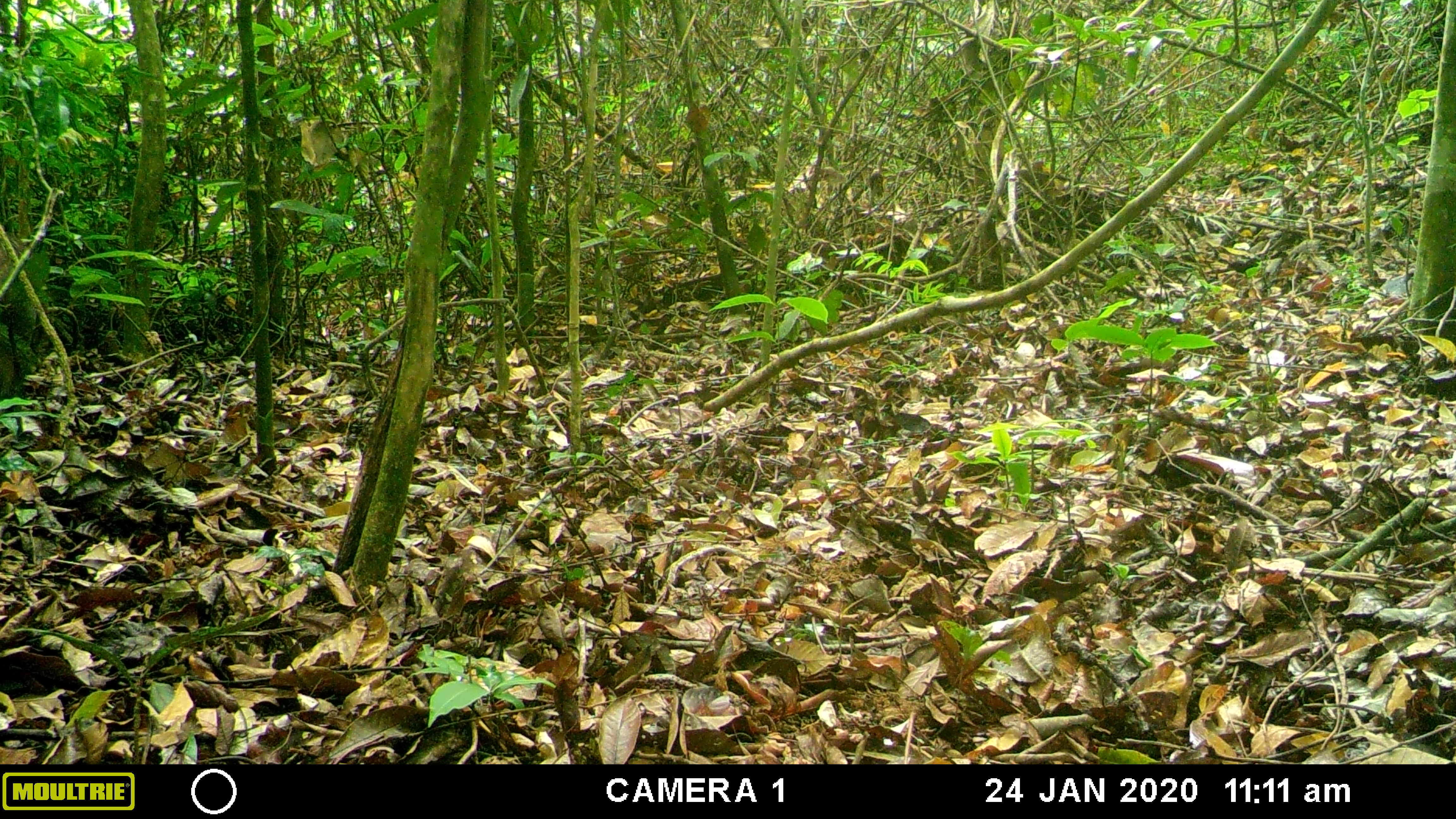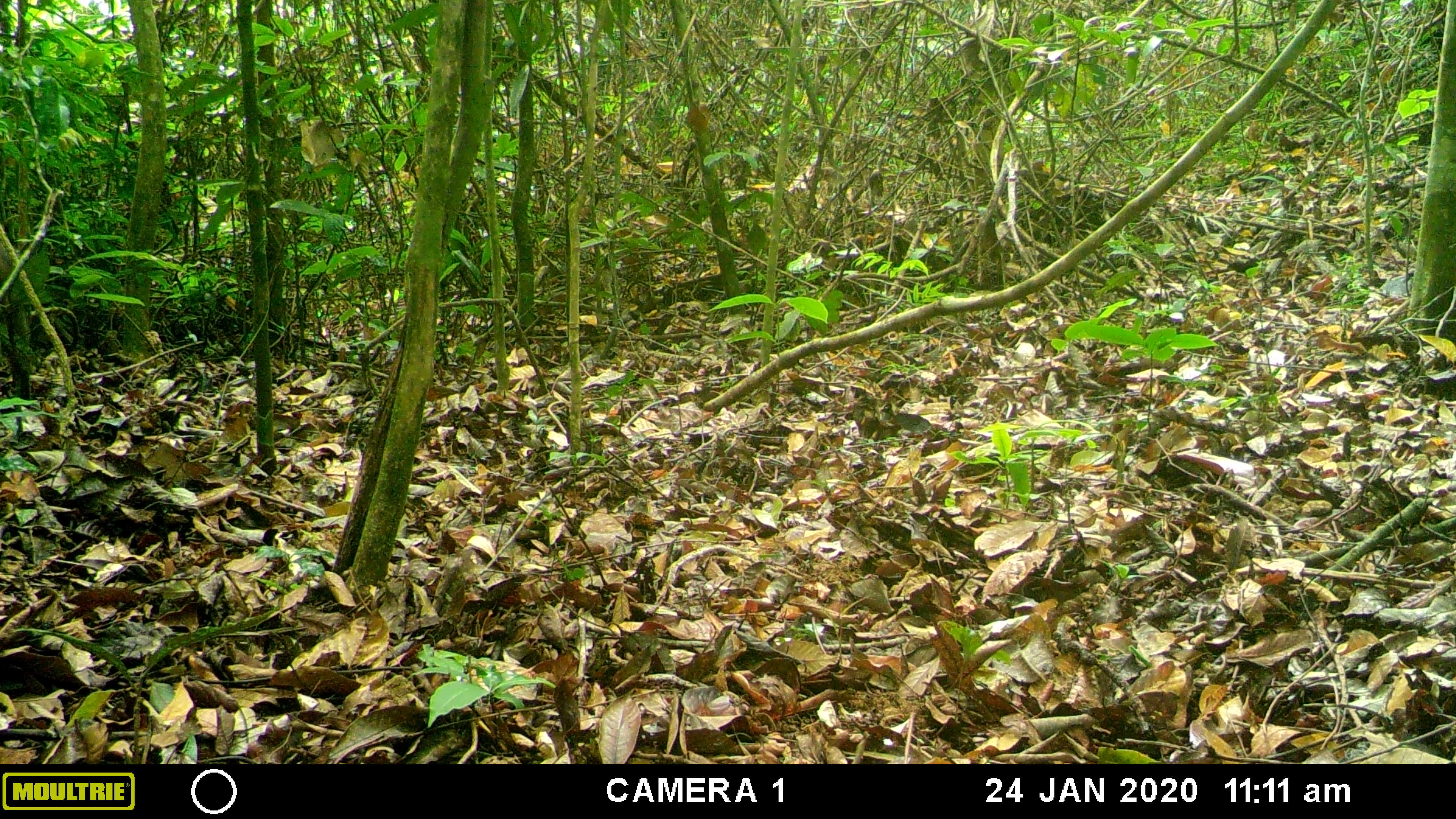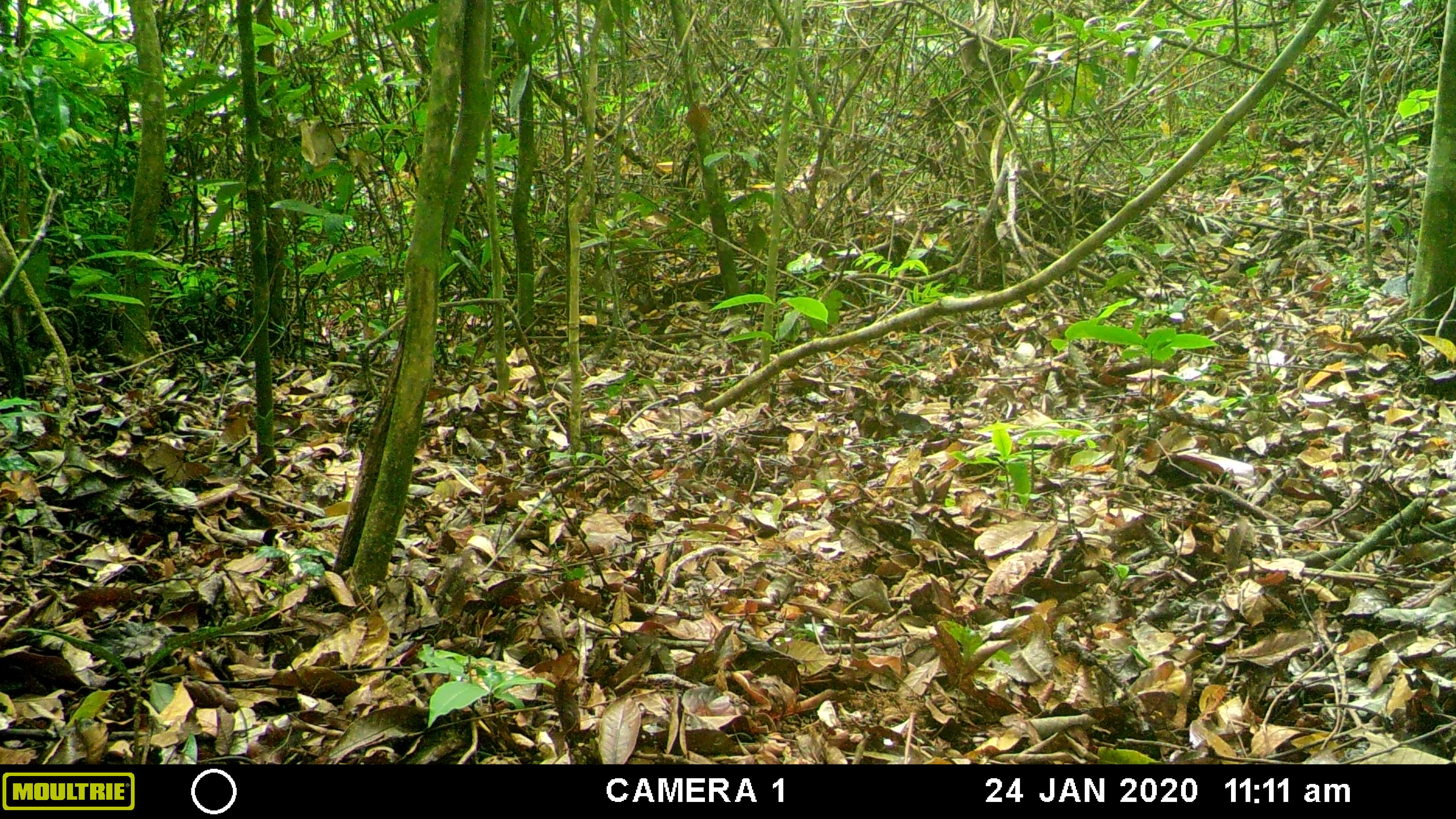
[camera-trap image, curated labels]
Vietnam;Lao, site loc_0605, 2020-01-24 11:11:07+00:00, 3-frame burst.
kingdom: Animalia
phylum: Chordata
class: Mammalia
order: Artiodactyla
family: Suidae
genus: Sus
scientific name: Sus scrofa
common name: eurasian wild pig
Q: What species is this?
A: Eurasian wild pig (Sus scrofa).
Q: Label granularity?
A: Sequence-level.